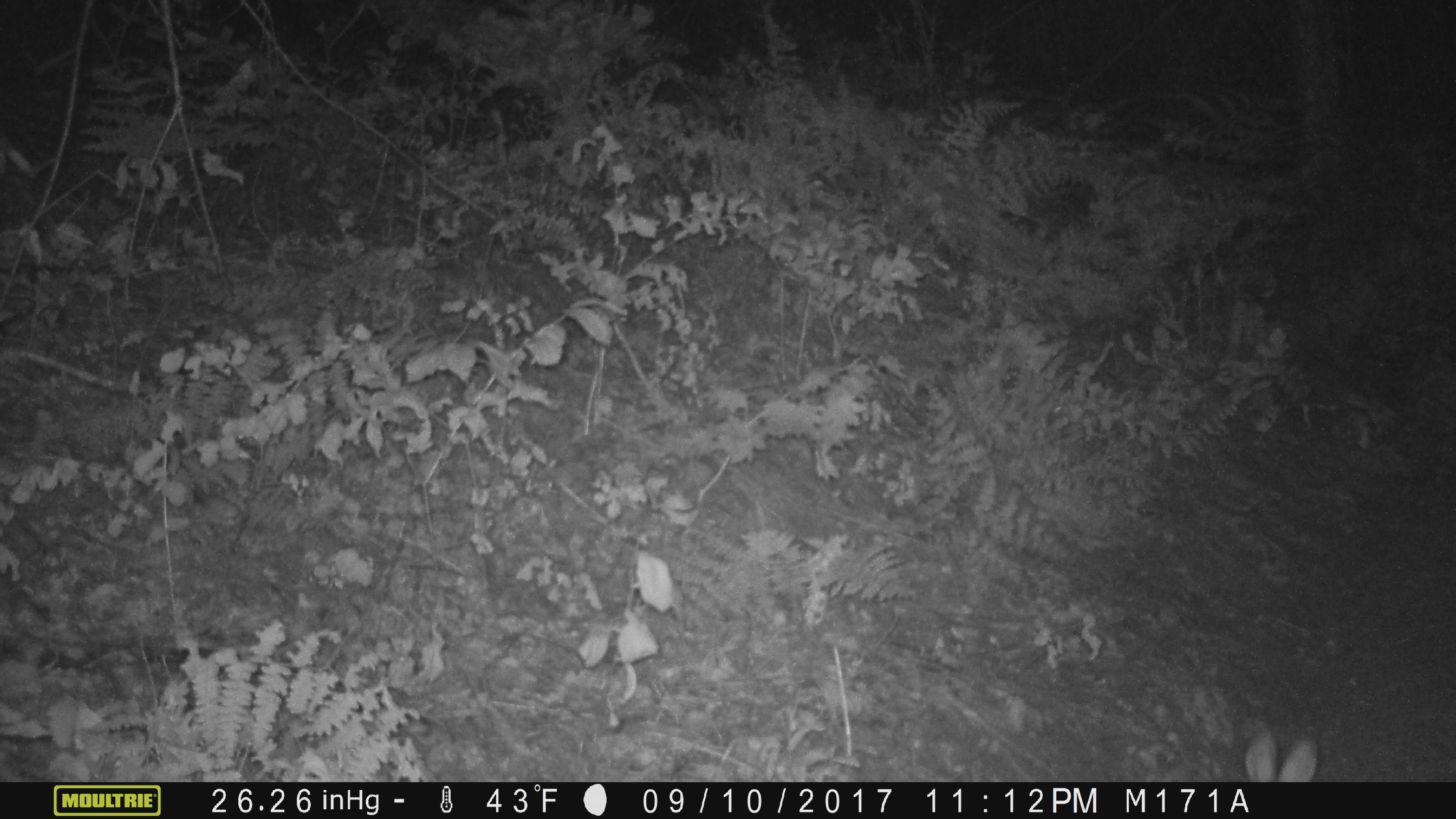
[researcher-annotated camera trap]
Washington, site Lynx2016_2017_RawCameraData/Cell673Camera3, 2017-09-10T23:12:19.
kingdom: Animalia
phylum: Chordata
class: Mammalia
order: Lagomorpha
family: Leporidae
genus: Lepus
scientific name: Lepus americanus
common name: snowshoe hare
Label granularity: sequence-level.